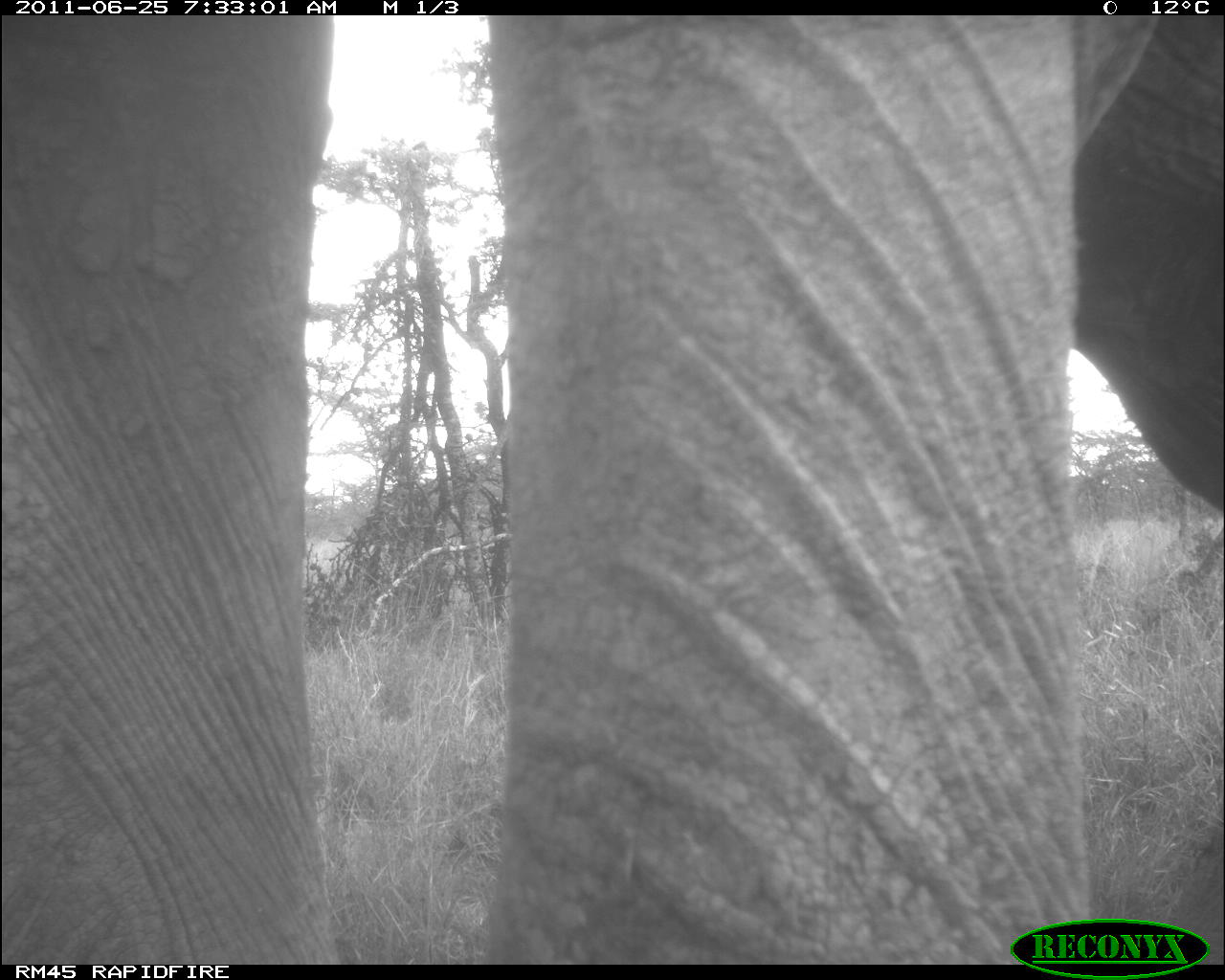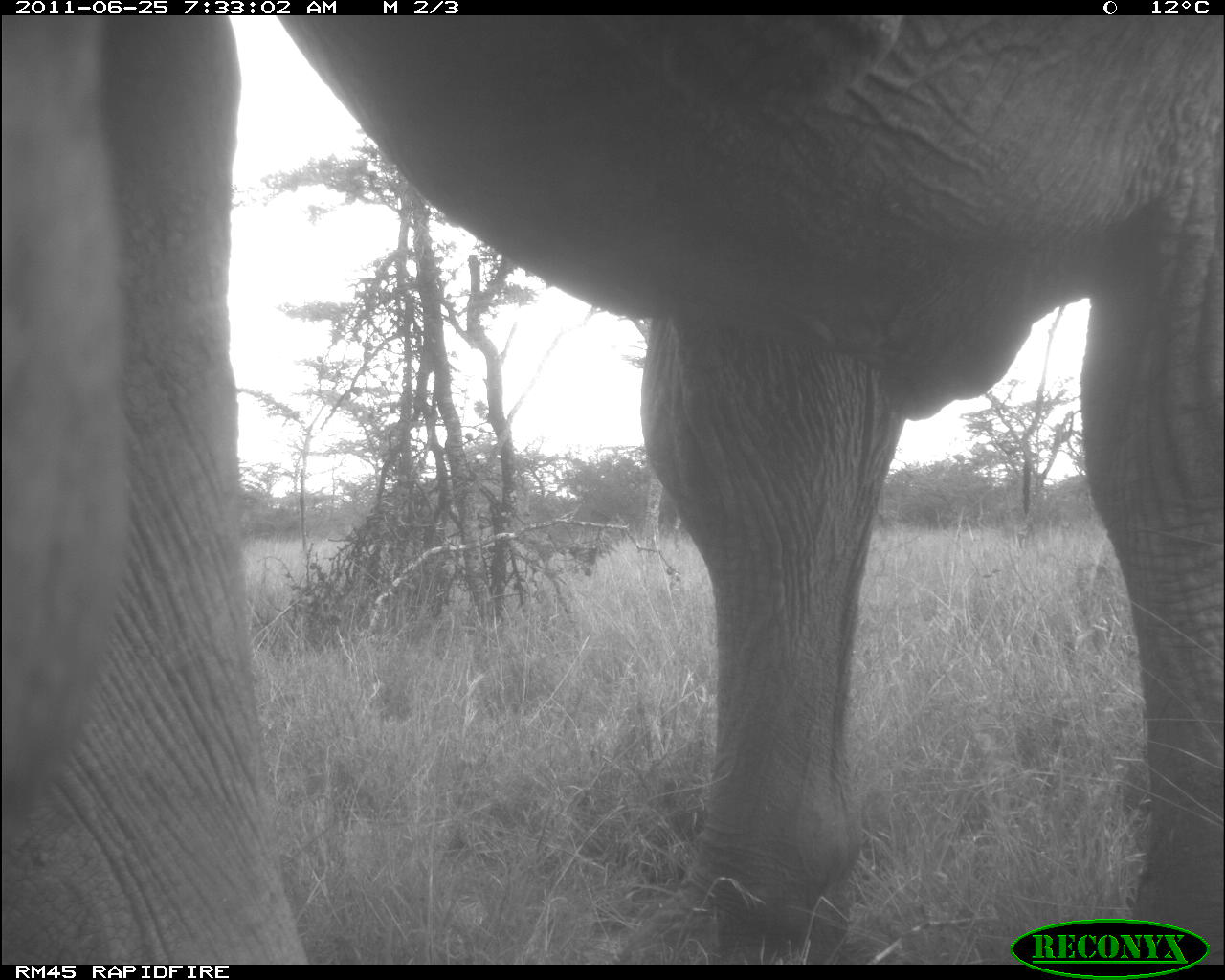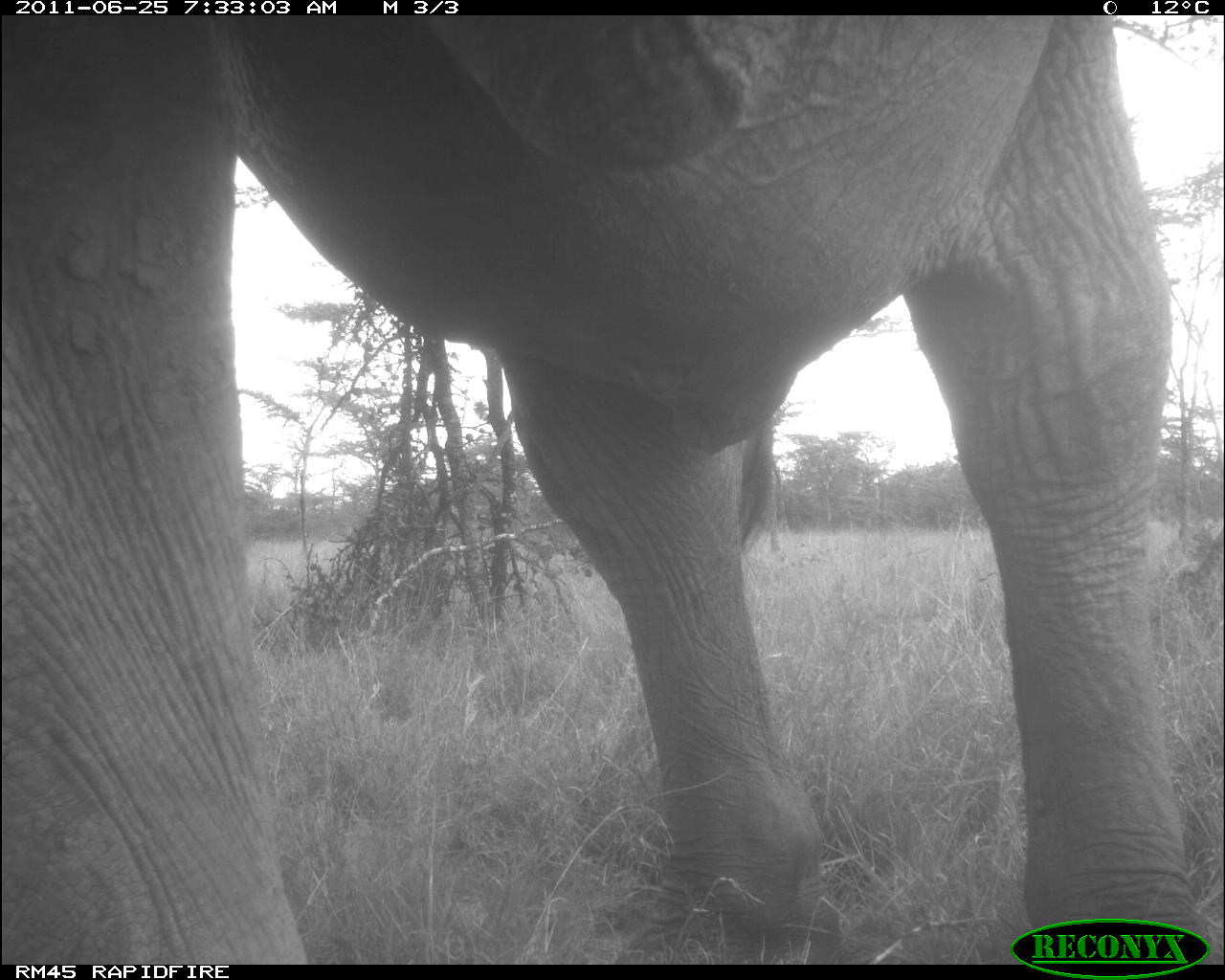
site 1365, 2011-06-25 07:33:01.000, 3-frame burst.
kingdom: Animalia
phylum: Chordata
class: Mammalia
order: Proboscidea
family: Elephantidae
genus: Loxodonta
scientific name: Loxodonta africana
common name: african bush elephant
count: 1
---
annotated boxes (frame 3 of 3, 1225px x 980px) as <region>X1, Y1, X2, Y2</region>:
loxodonta africana: <region>0, 15, 1205, 965</region>